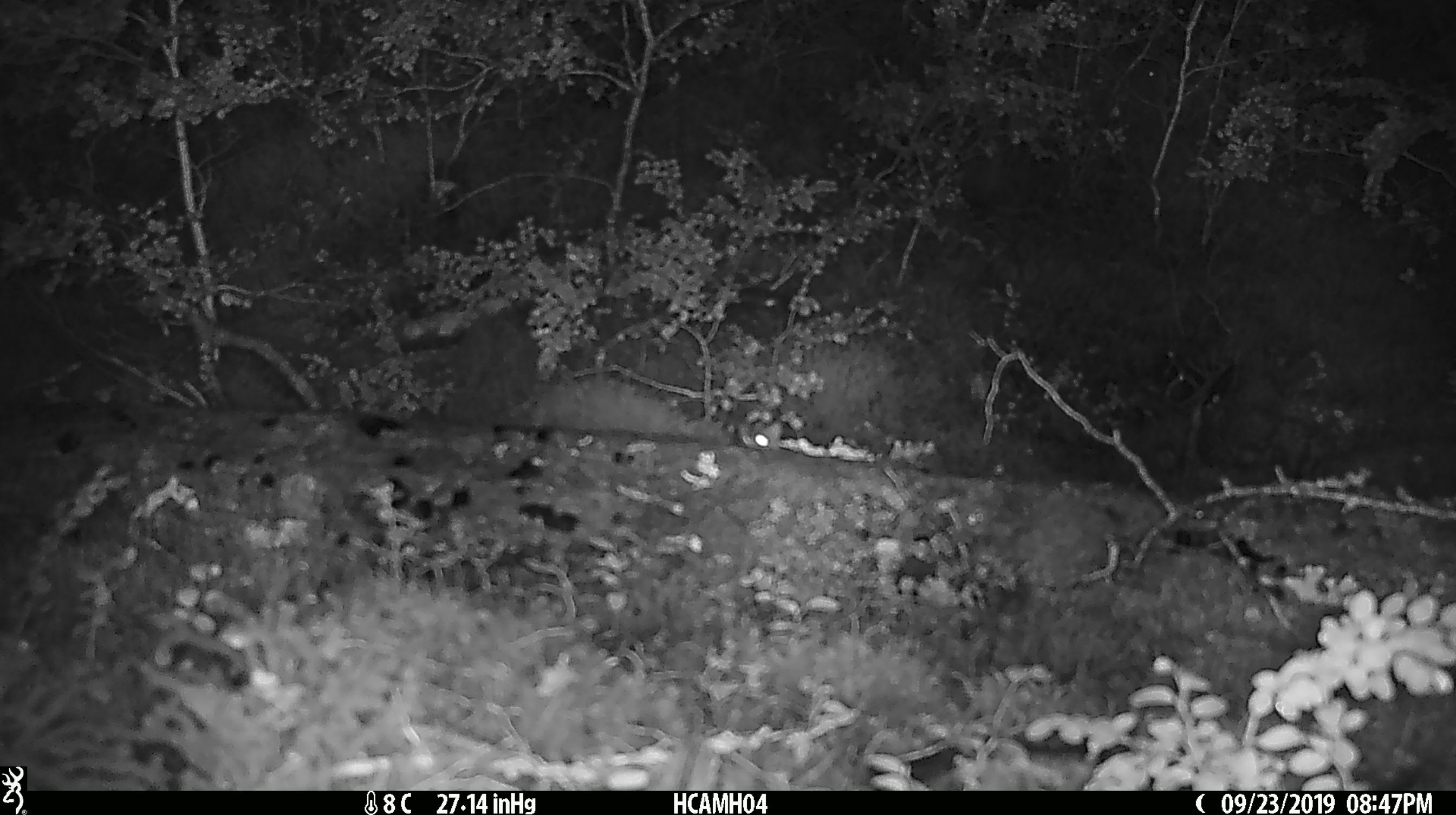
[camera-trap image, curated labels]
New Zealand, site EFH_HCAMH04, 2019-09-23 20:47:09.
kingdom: Animalia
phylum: Chordata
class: Mammalia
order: Rodentia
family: Muridae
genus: Mus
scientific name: Mus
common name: mouse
Mouse (Mus).